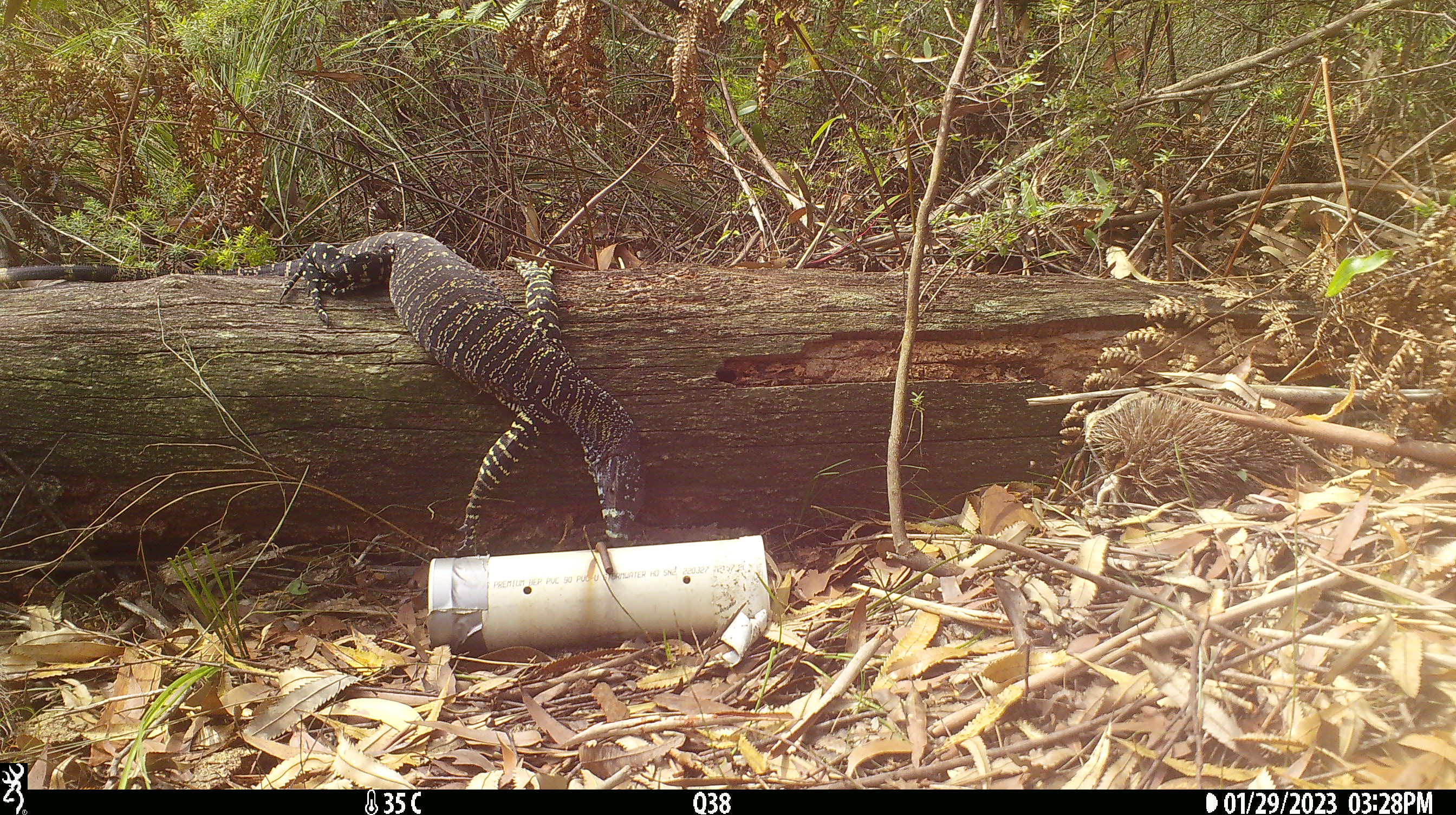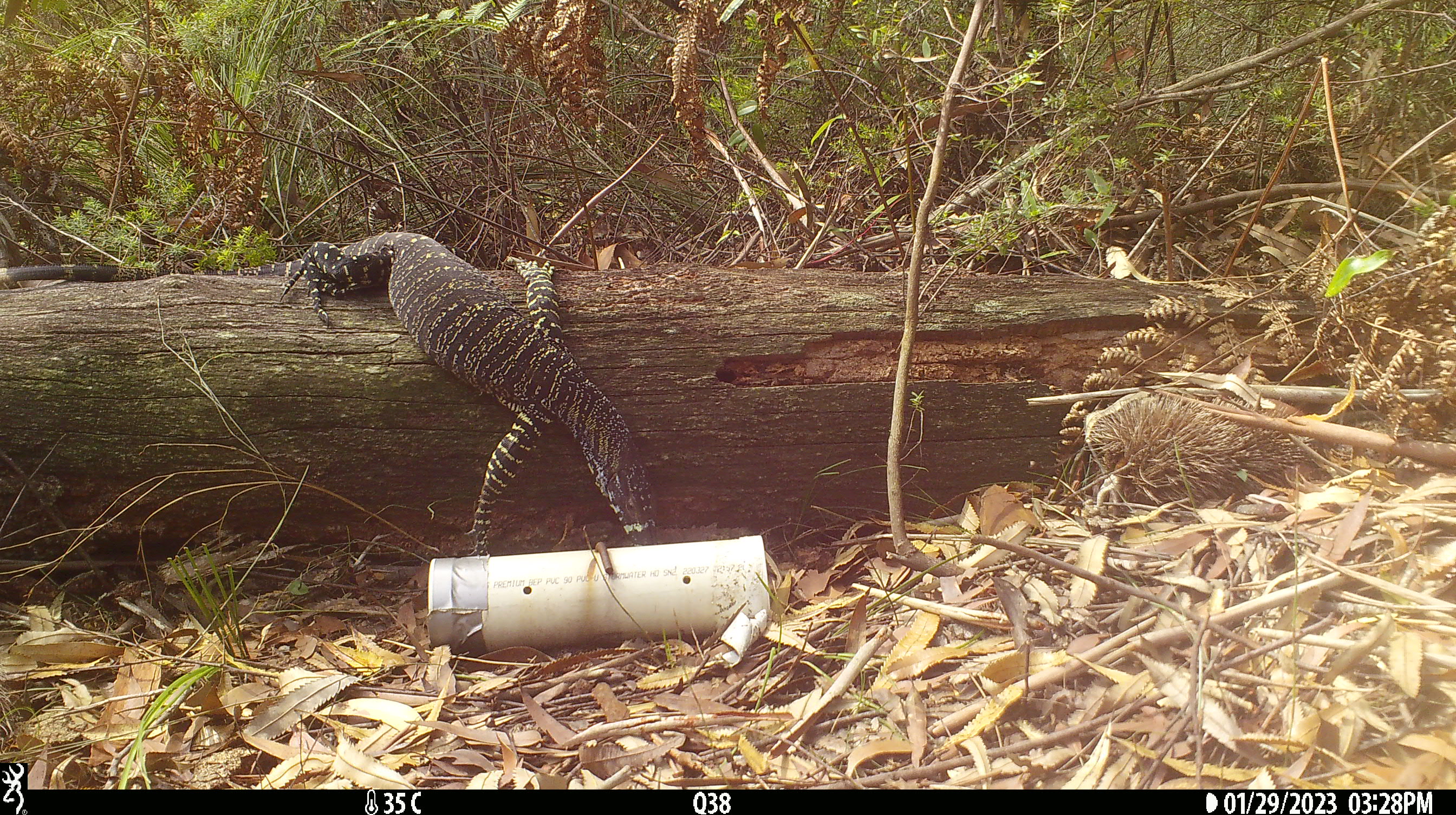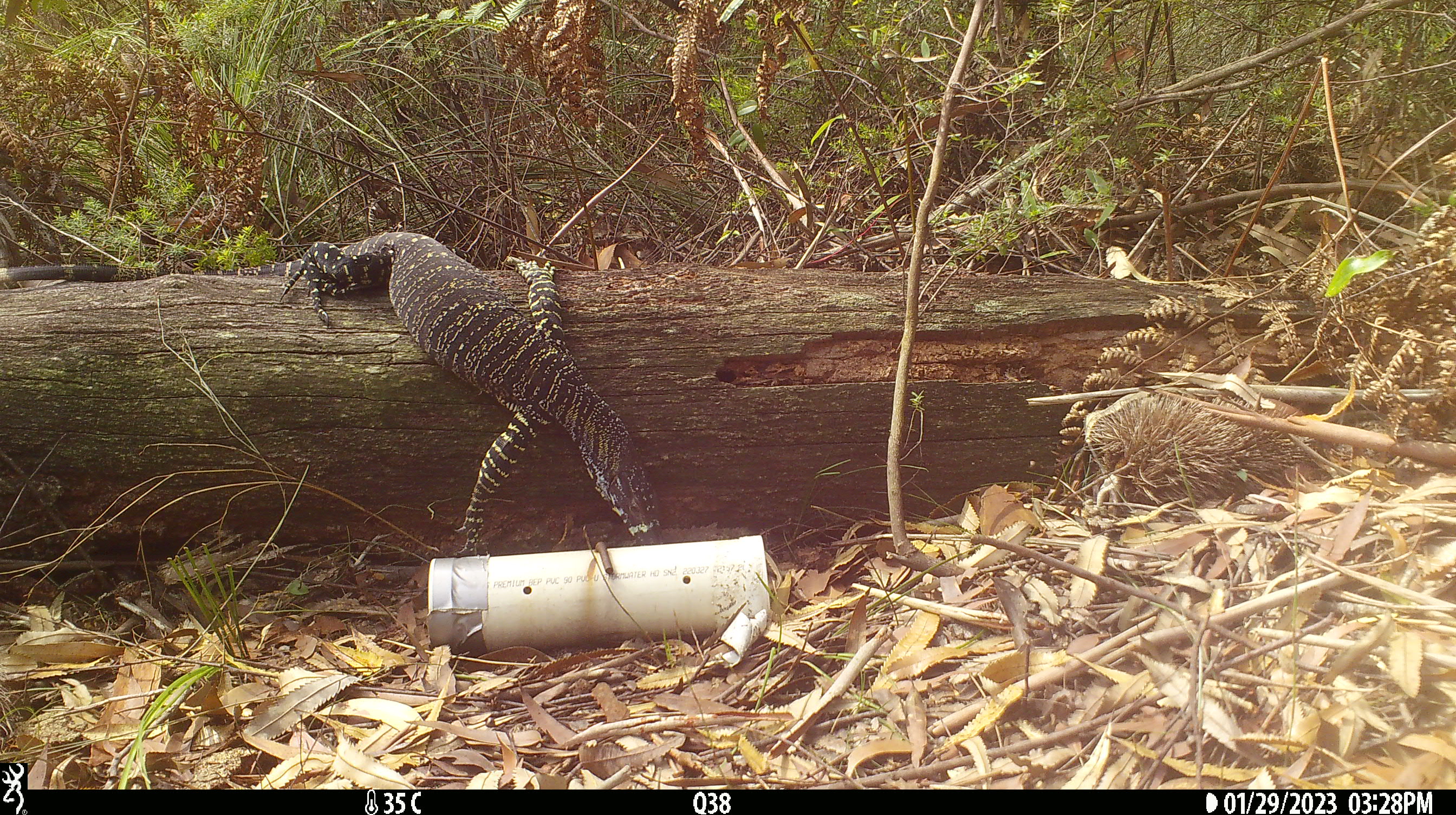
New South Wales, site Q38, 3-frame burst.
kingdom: Animalia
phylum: Chordata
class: Reptilia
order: Squamata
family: Varanidae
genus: Varanus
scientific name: Varanus varius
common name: lace monitor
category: goanna